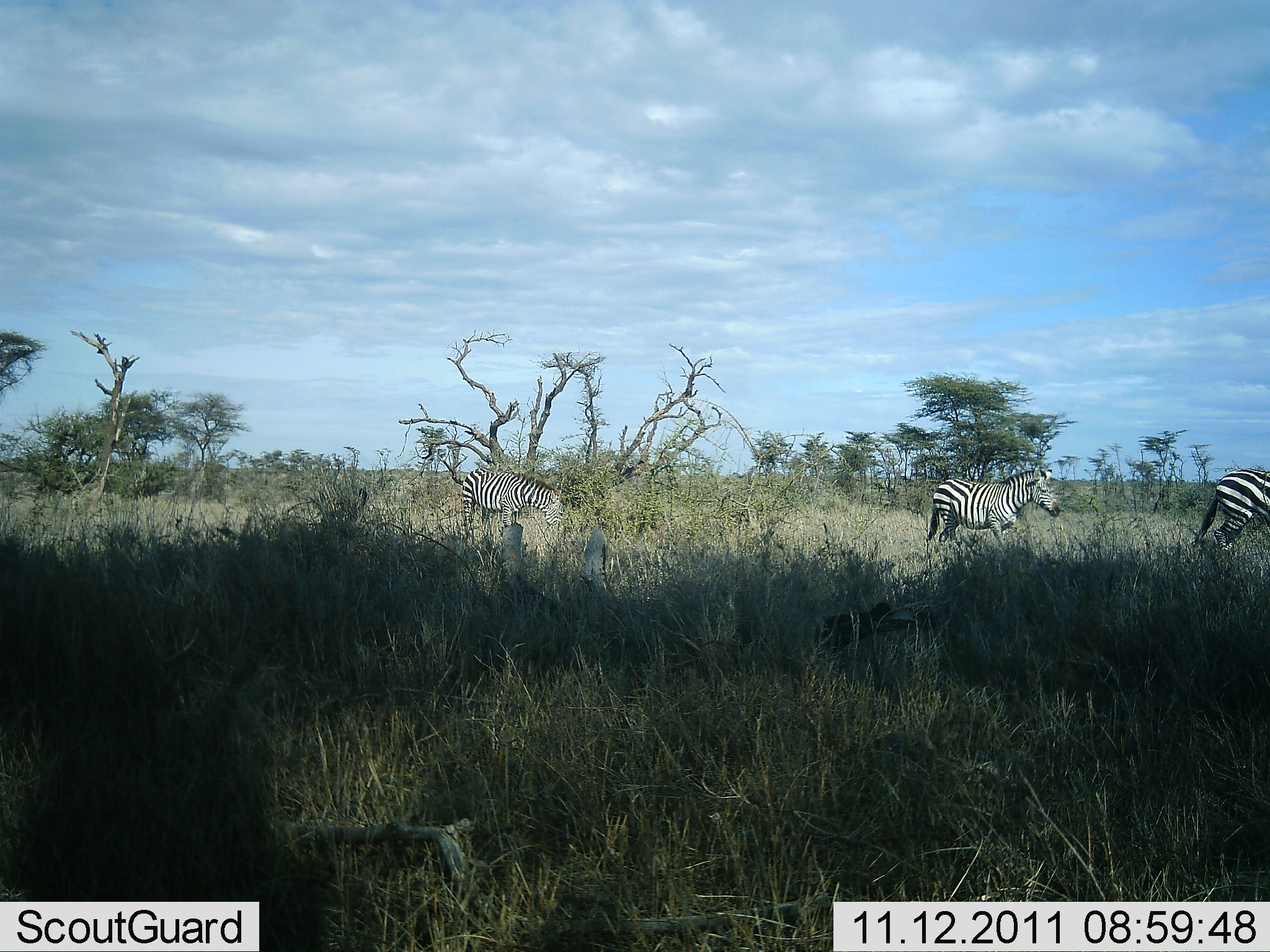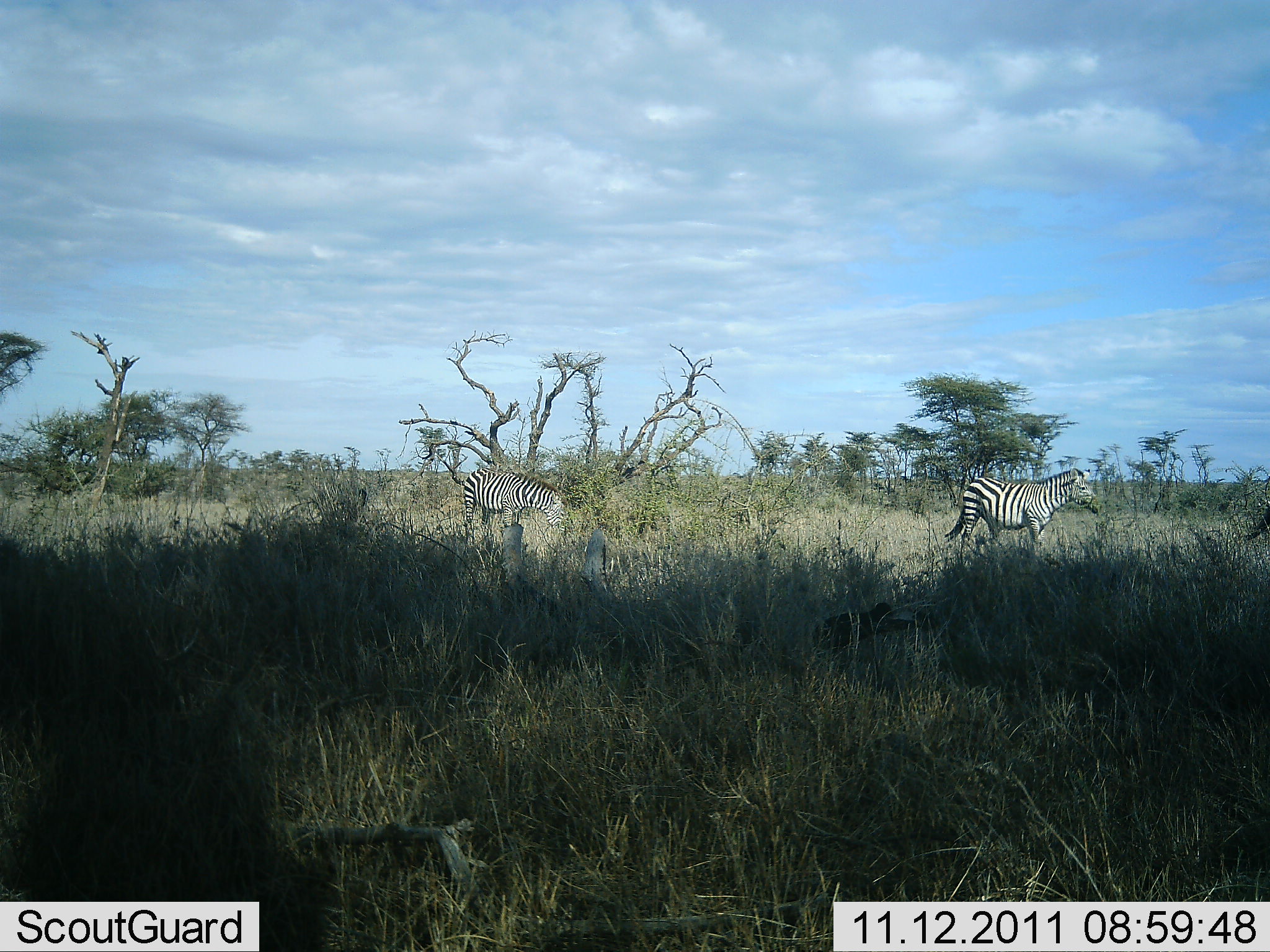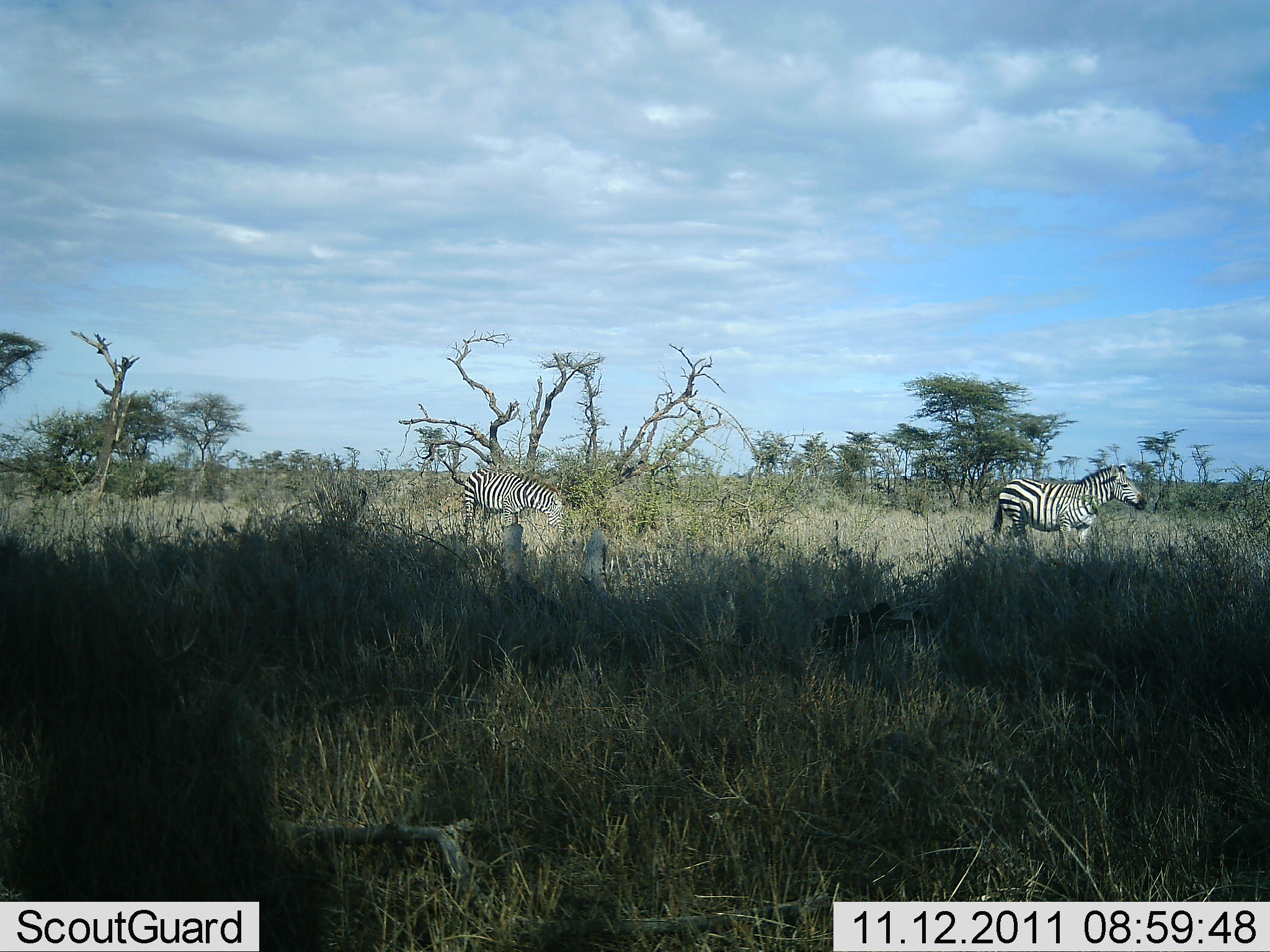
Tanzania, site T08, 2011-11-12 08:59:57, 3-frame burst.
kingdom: Animalia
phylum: Chordata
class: Mammalia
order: Perissodactyla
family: Equidae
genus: Equus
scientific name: Equus quagga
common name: plains zebra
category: zebra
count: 3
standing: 27%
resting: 0%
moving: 91%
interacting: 0%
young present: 0%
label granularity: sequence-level